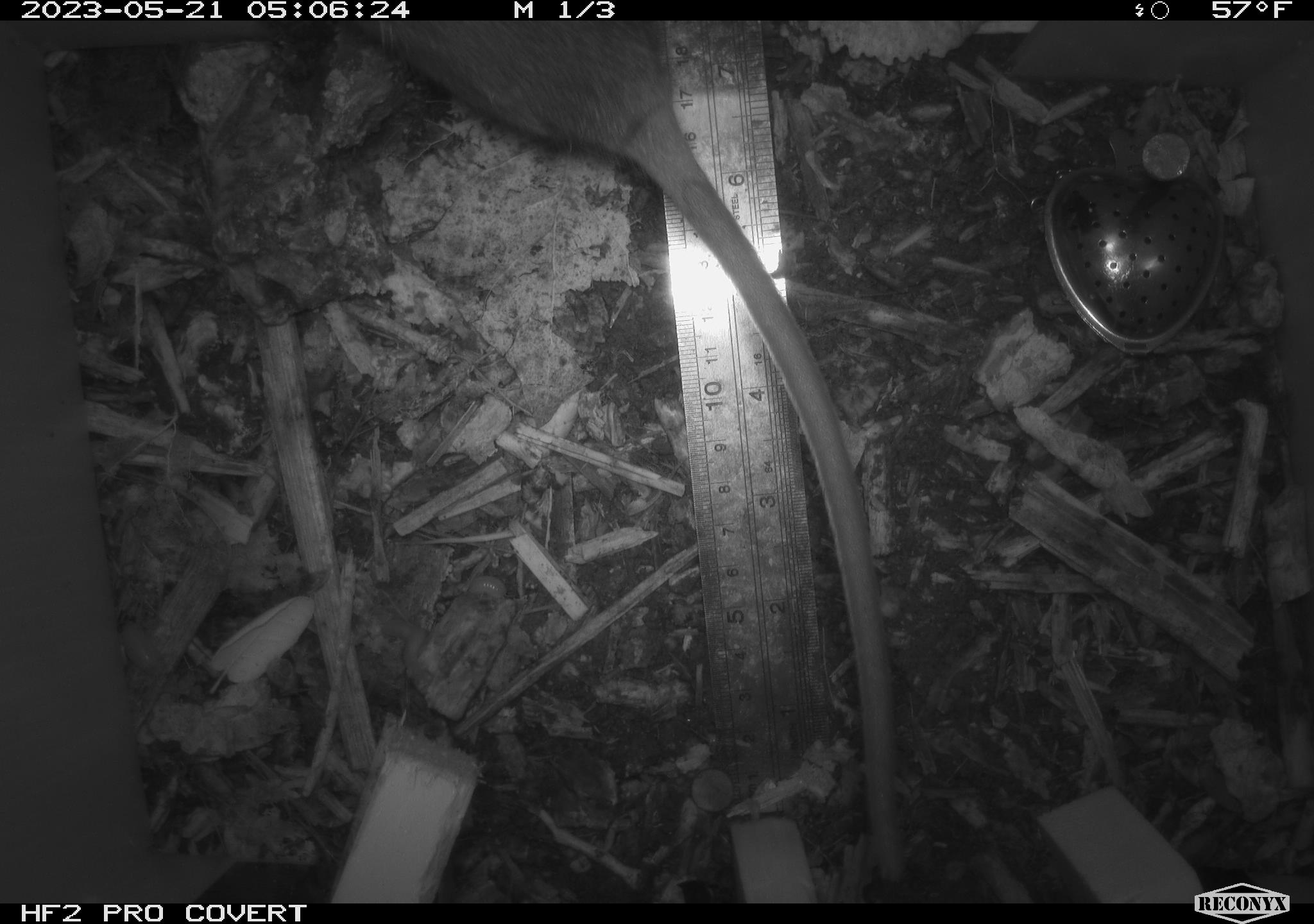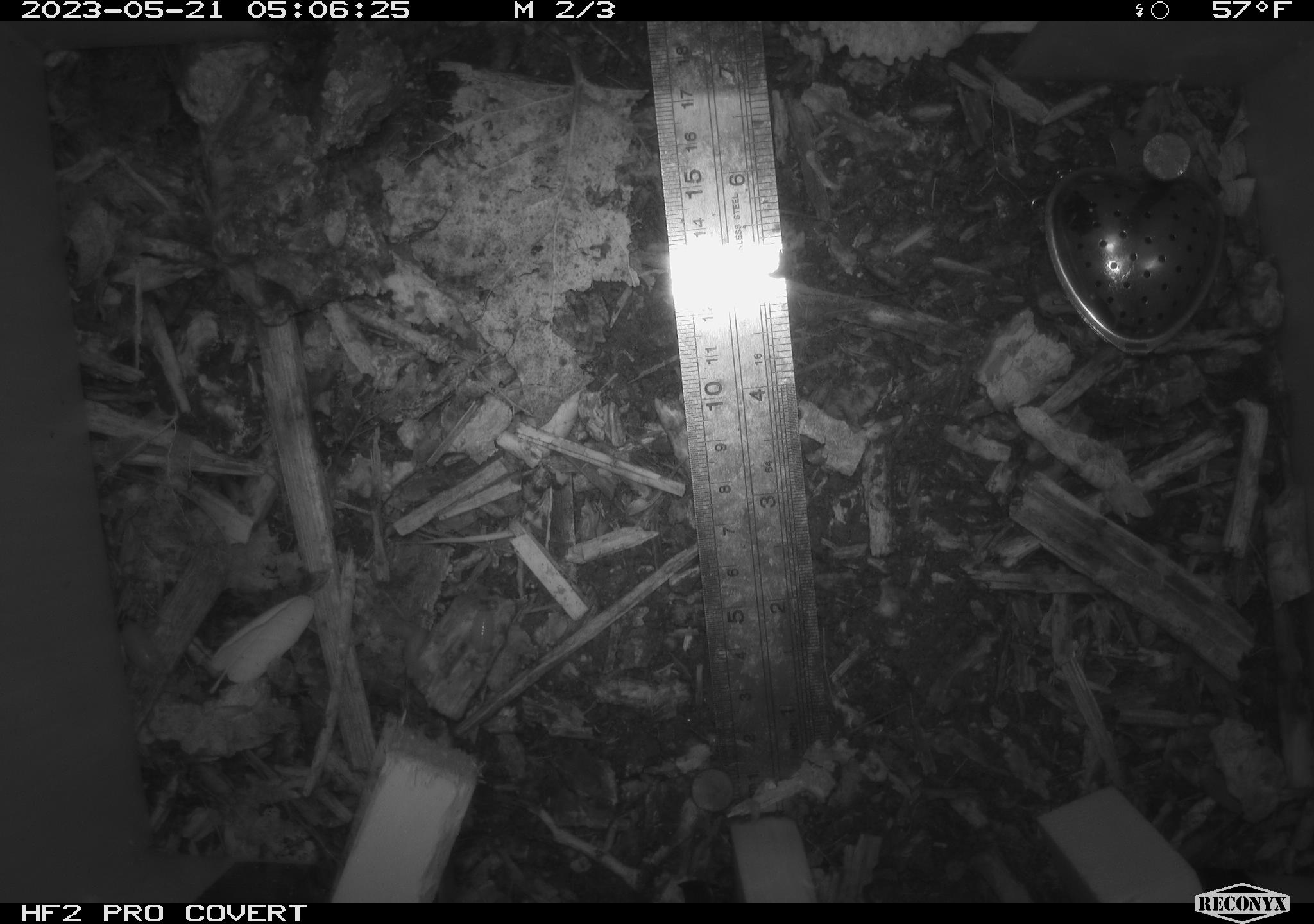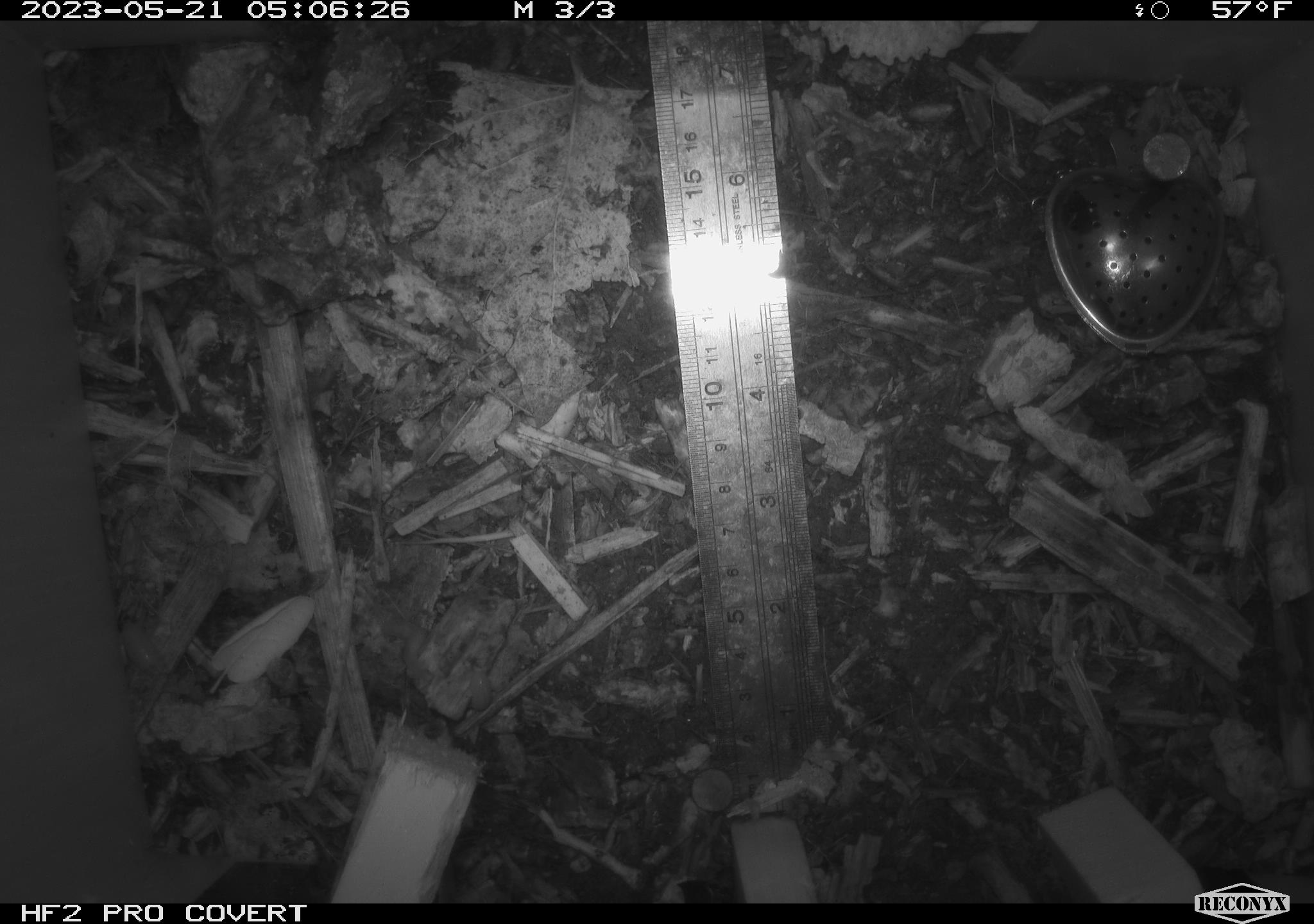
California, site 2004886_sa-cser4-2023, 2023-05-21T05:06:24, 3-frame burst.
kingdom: Animalia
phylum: Chordata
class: Mammalia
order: Rodentia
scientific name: Rodentia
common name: woodrat or rat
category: woodrat or rat species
Woodrat or rat species (woodrat or rat) (Rodentia).